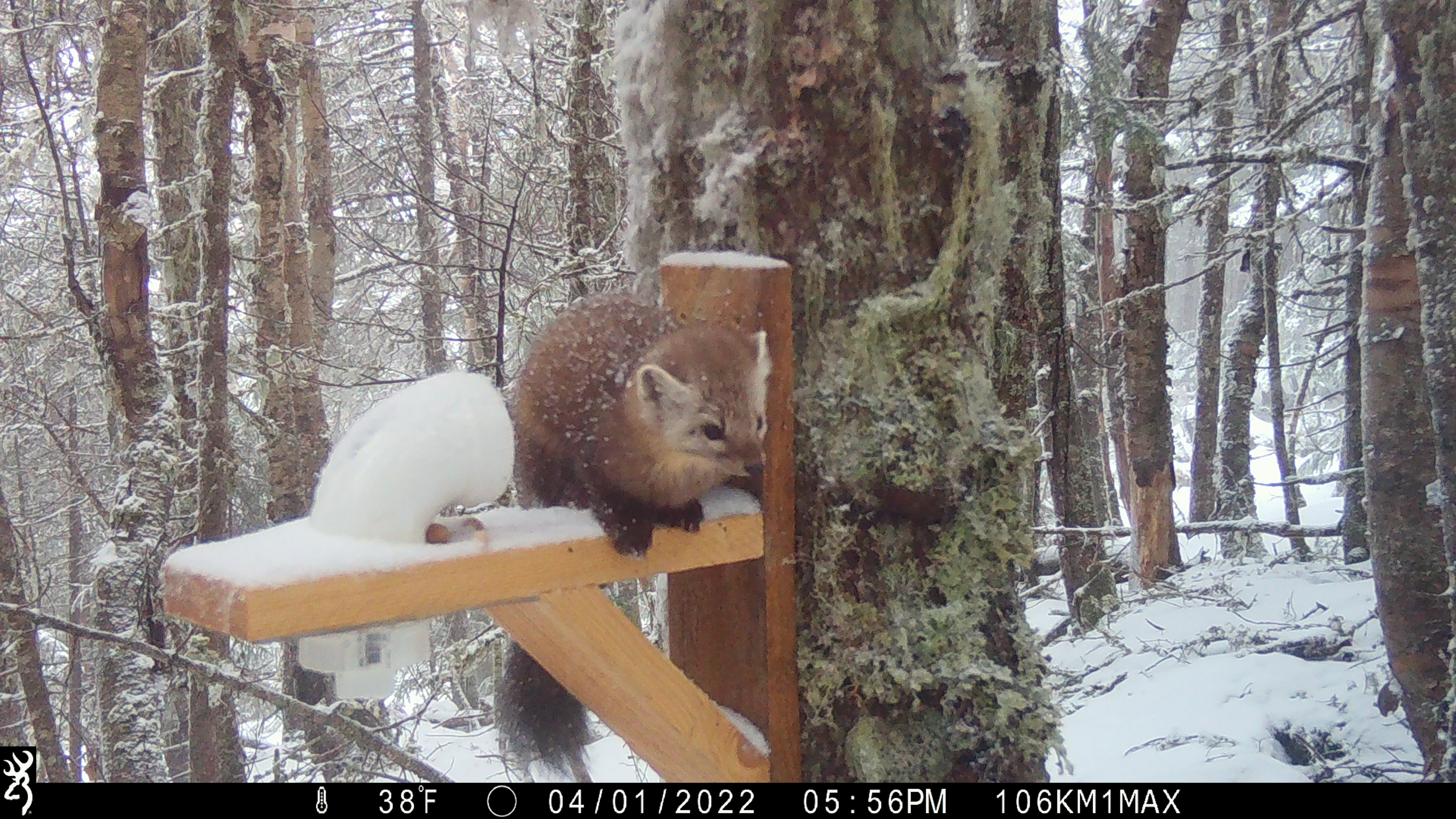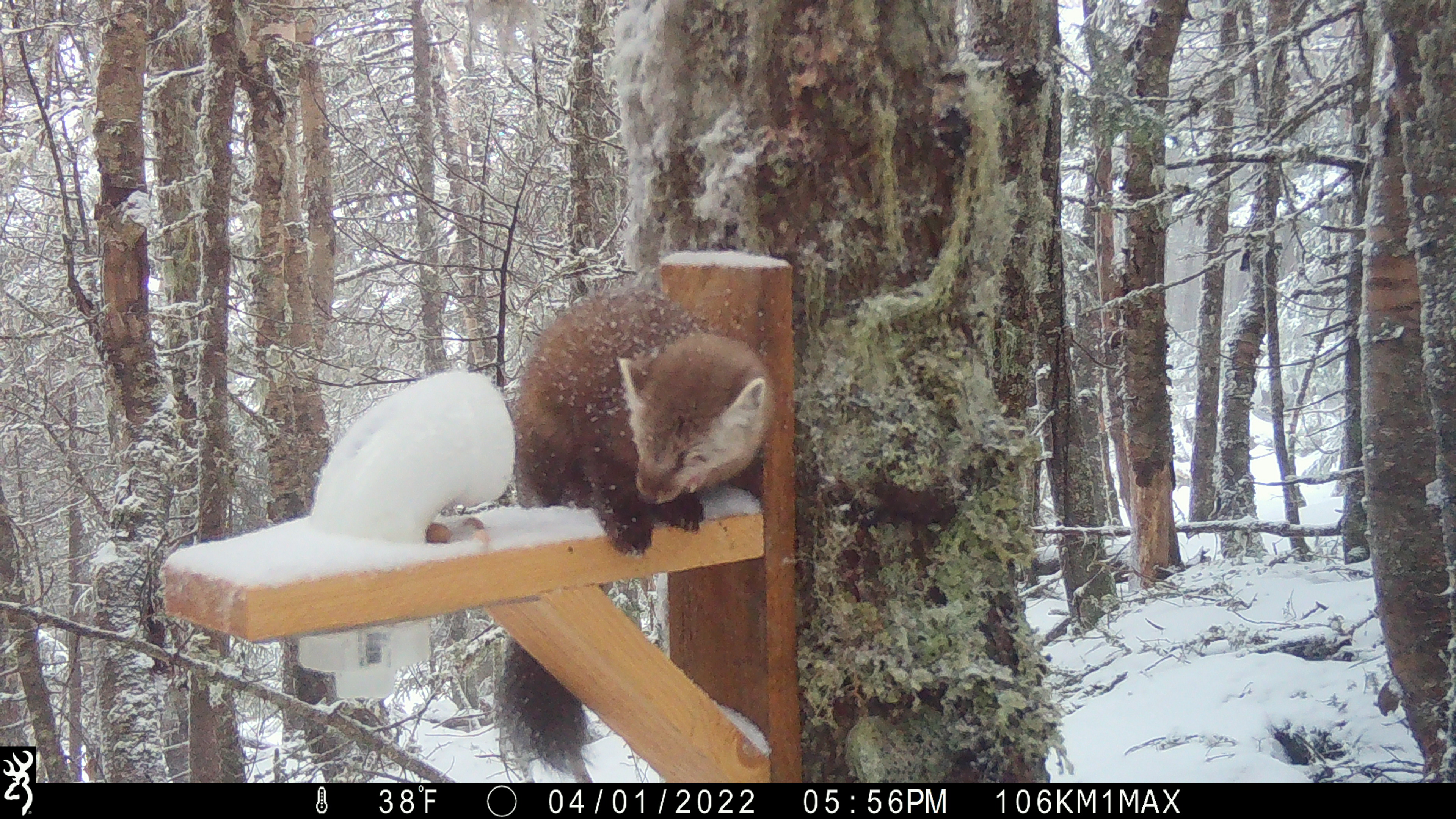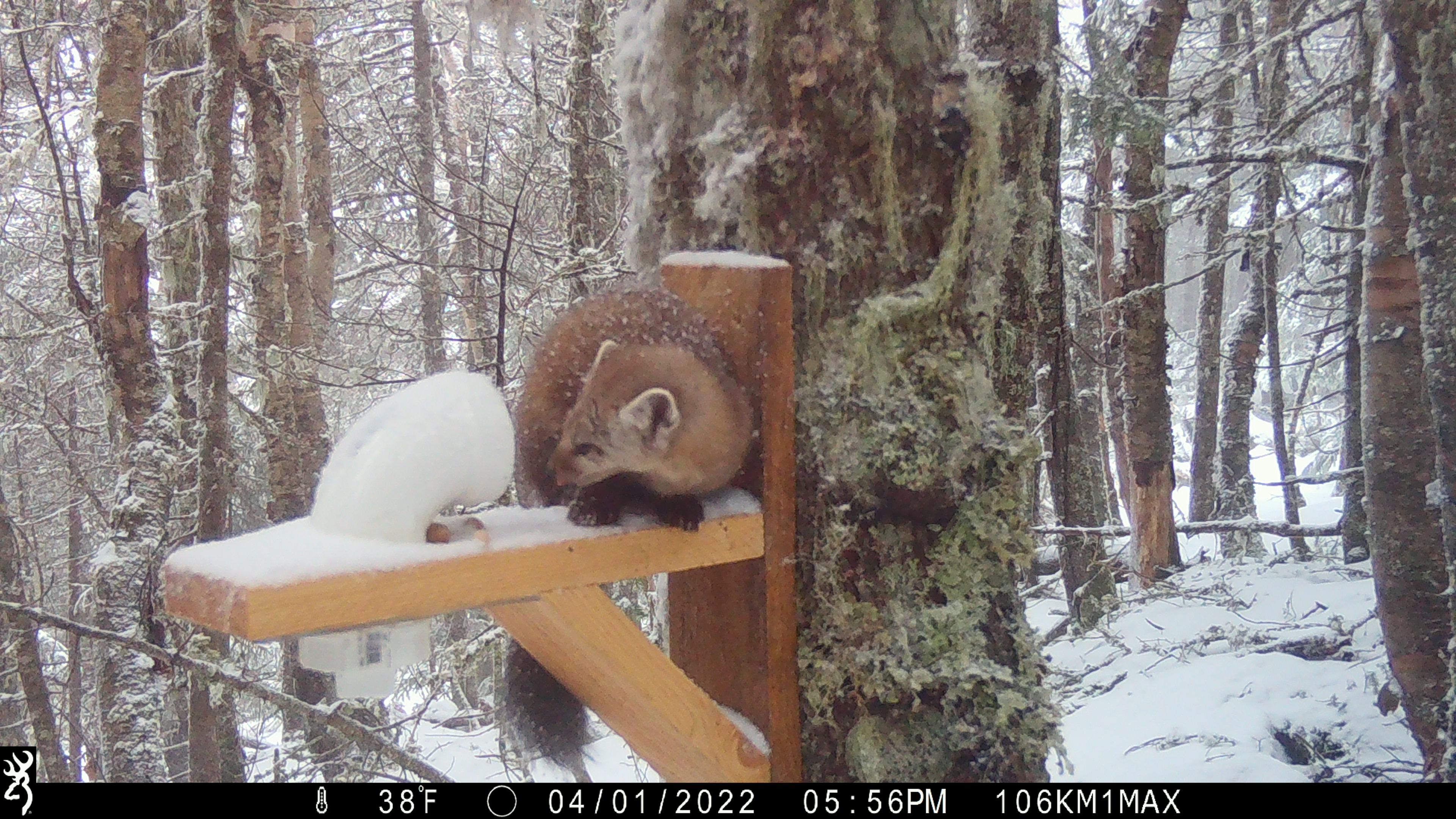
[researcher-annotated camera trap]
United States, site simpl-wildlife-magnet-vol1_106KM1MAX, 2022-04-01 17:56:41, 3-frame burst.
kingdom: Animalia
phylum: Chordata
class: Mammalia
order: Carnivora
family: Mustelidae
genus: Martes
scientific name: Martes americana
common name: american marten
American marten (Martes americana).